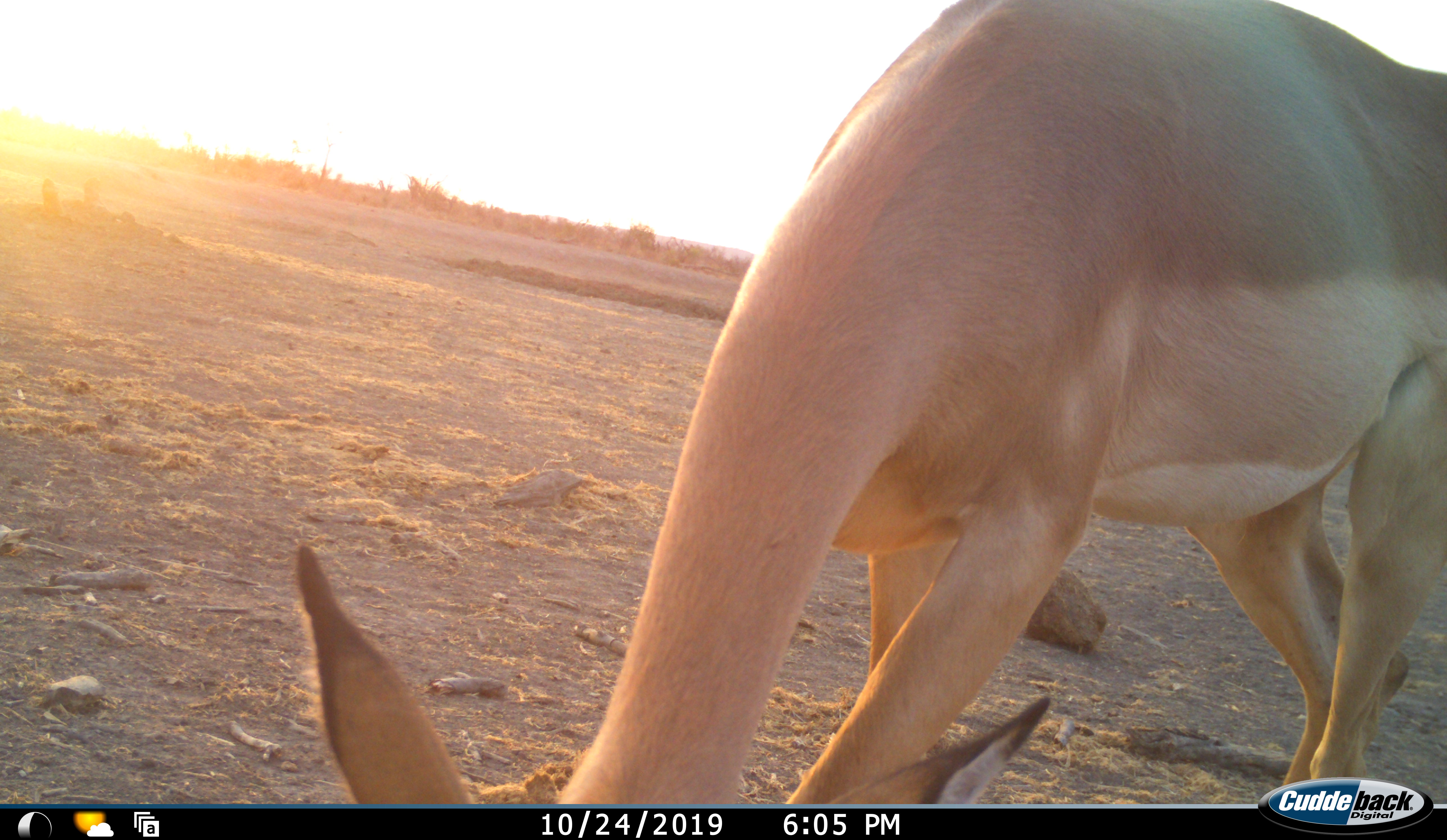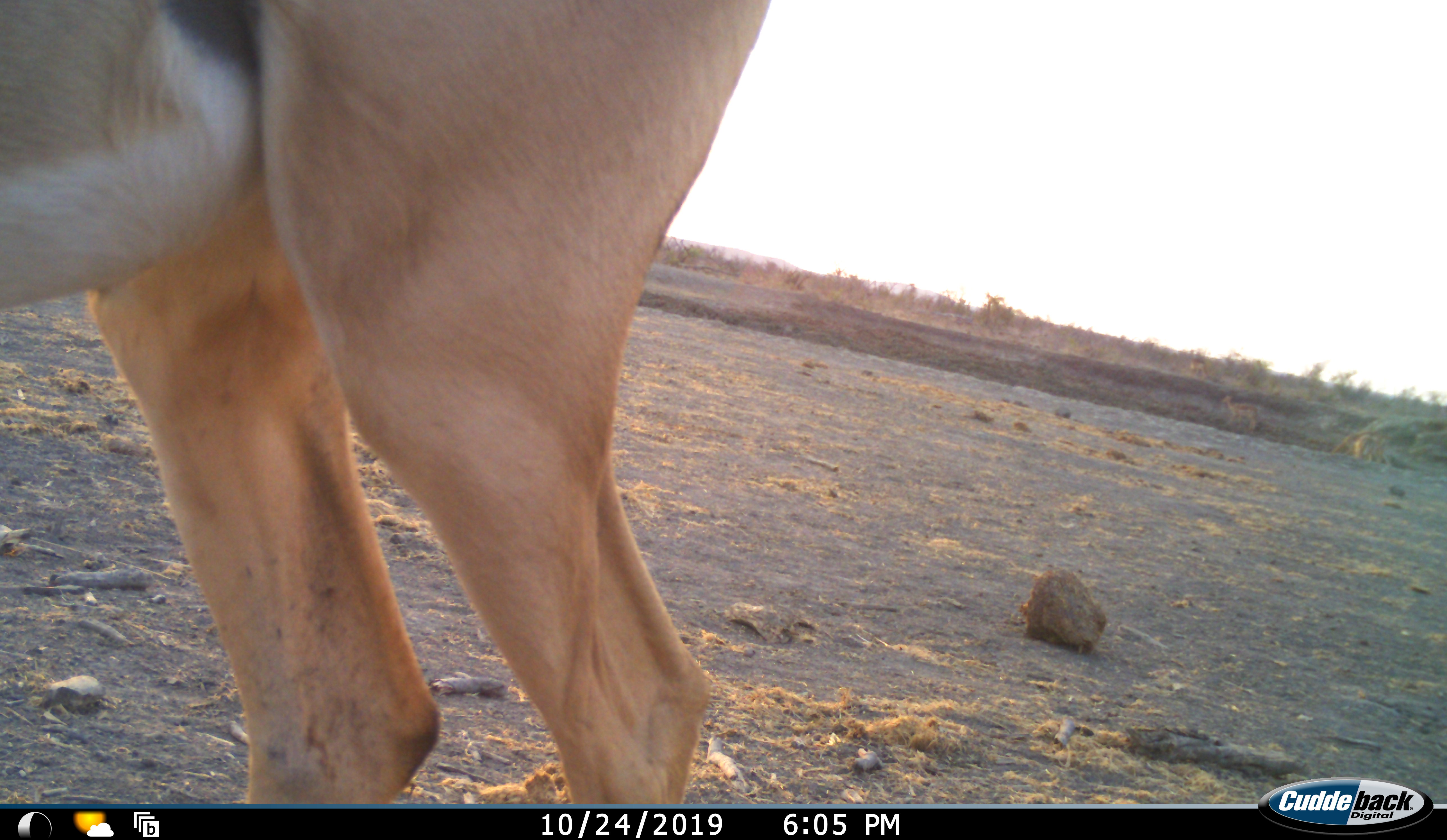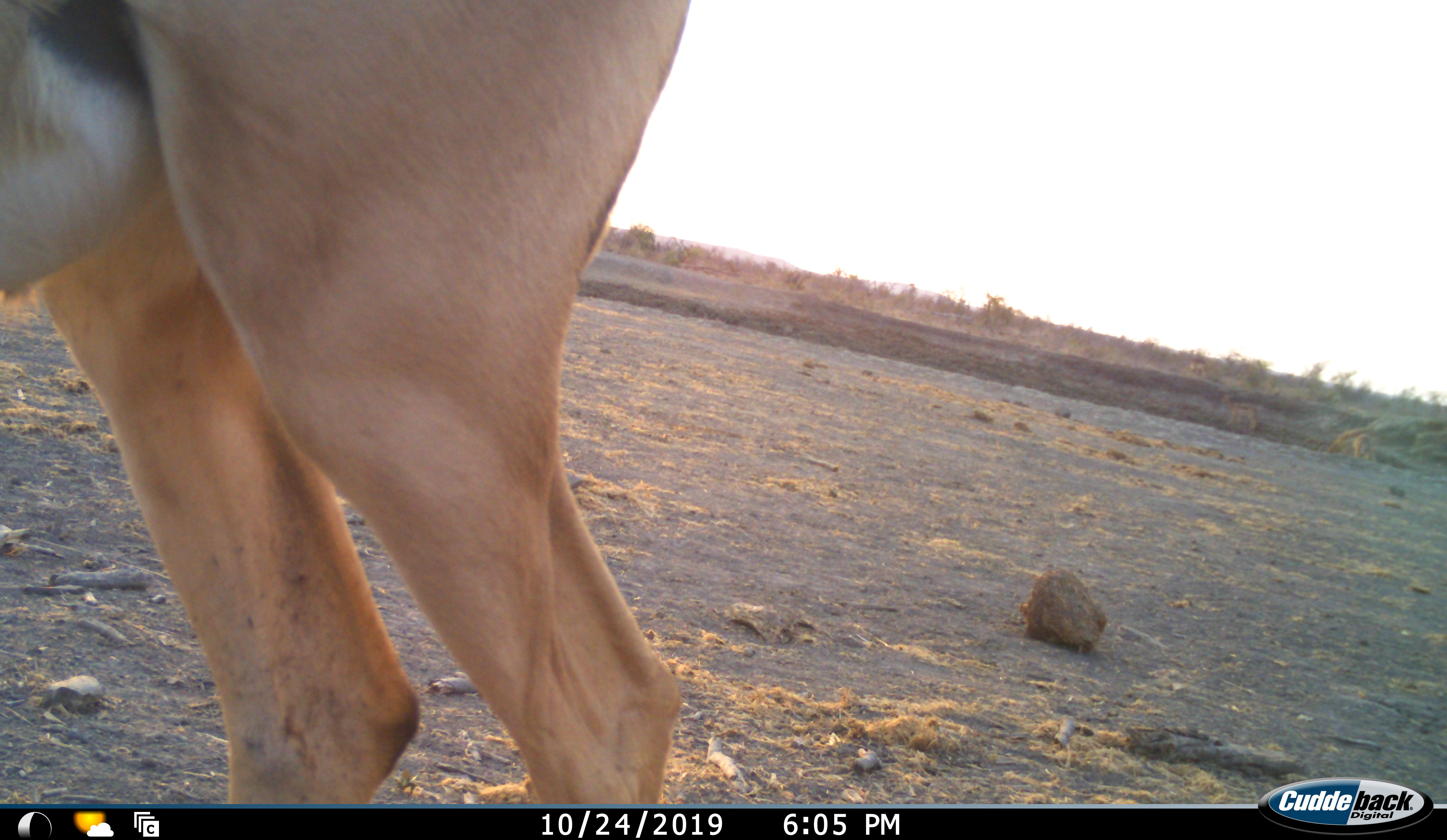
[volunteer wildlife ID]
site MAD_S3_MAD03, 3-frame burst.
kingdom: Animalia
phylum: Chordata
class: Mammalia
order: Artiodactyla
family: Bovidae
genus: Aepyceros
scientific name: Aepyceros melampus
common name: impala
Impala (Aepyceros melampus), count 3. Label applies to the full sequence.